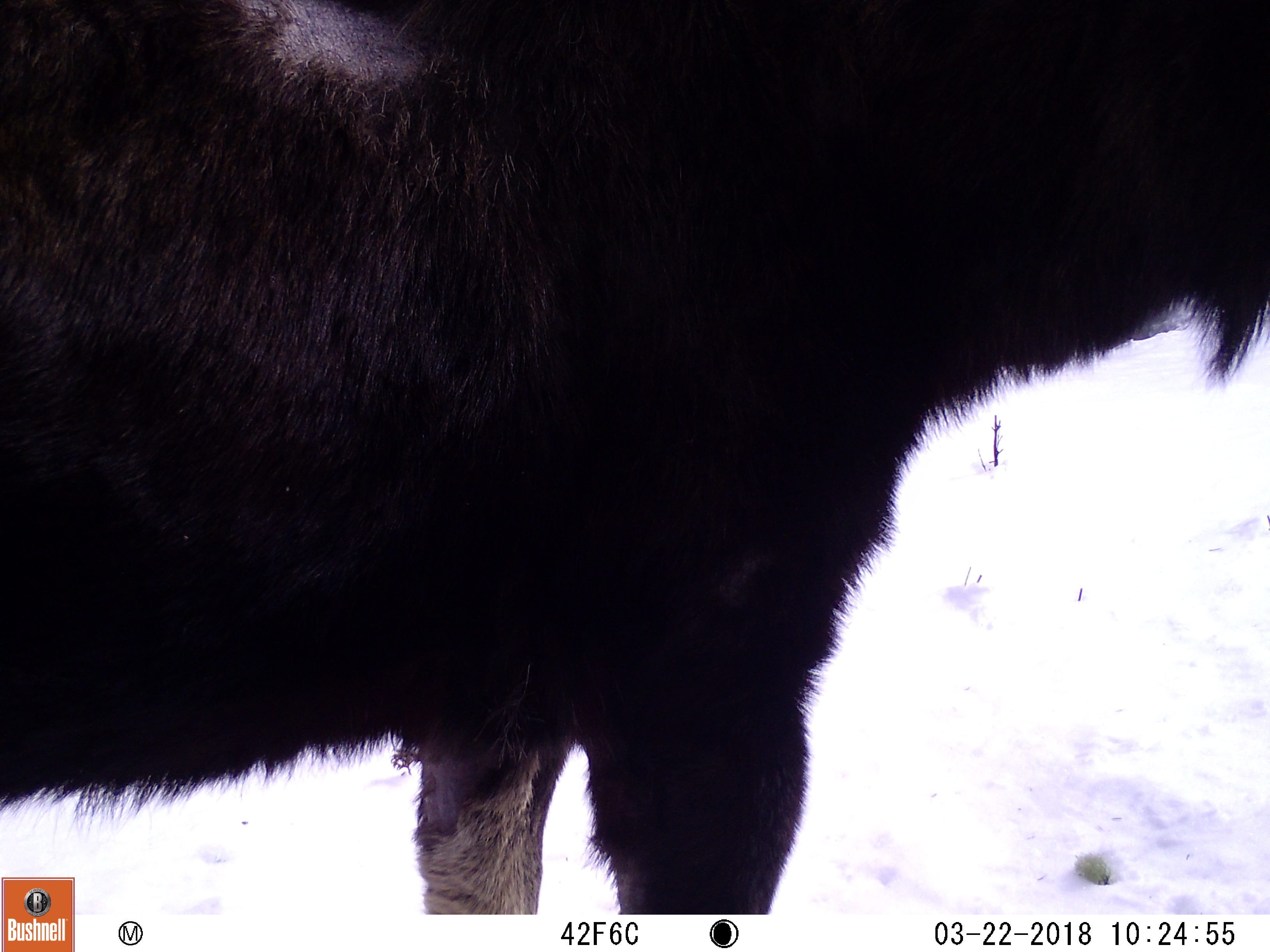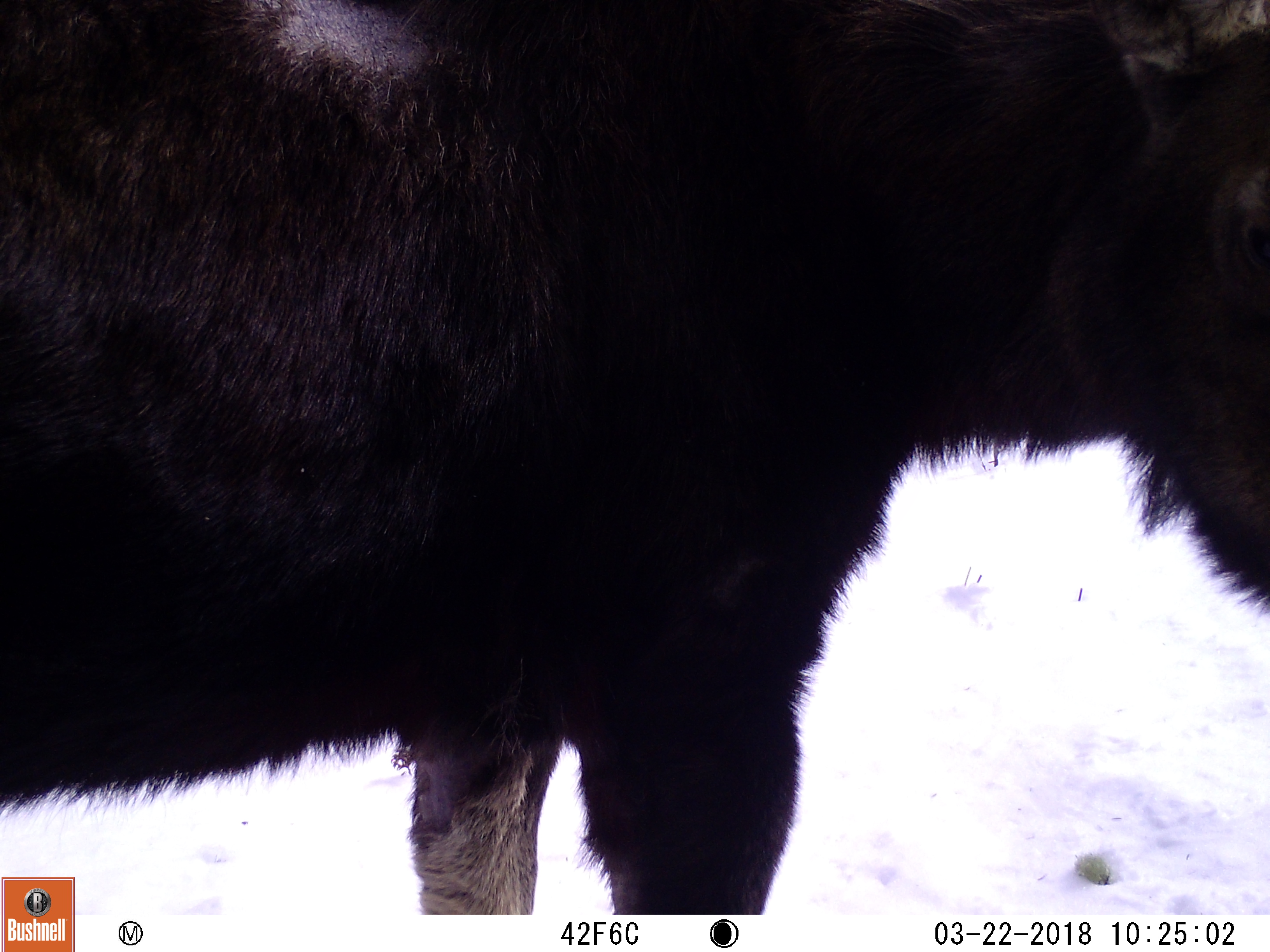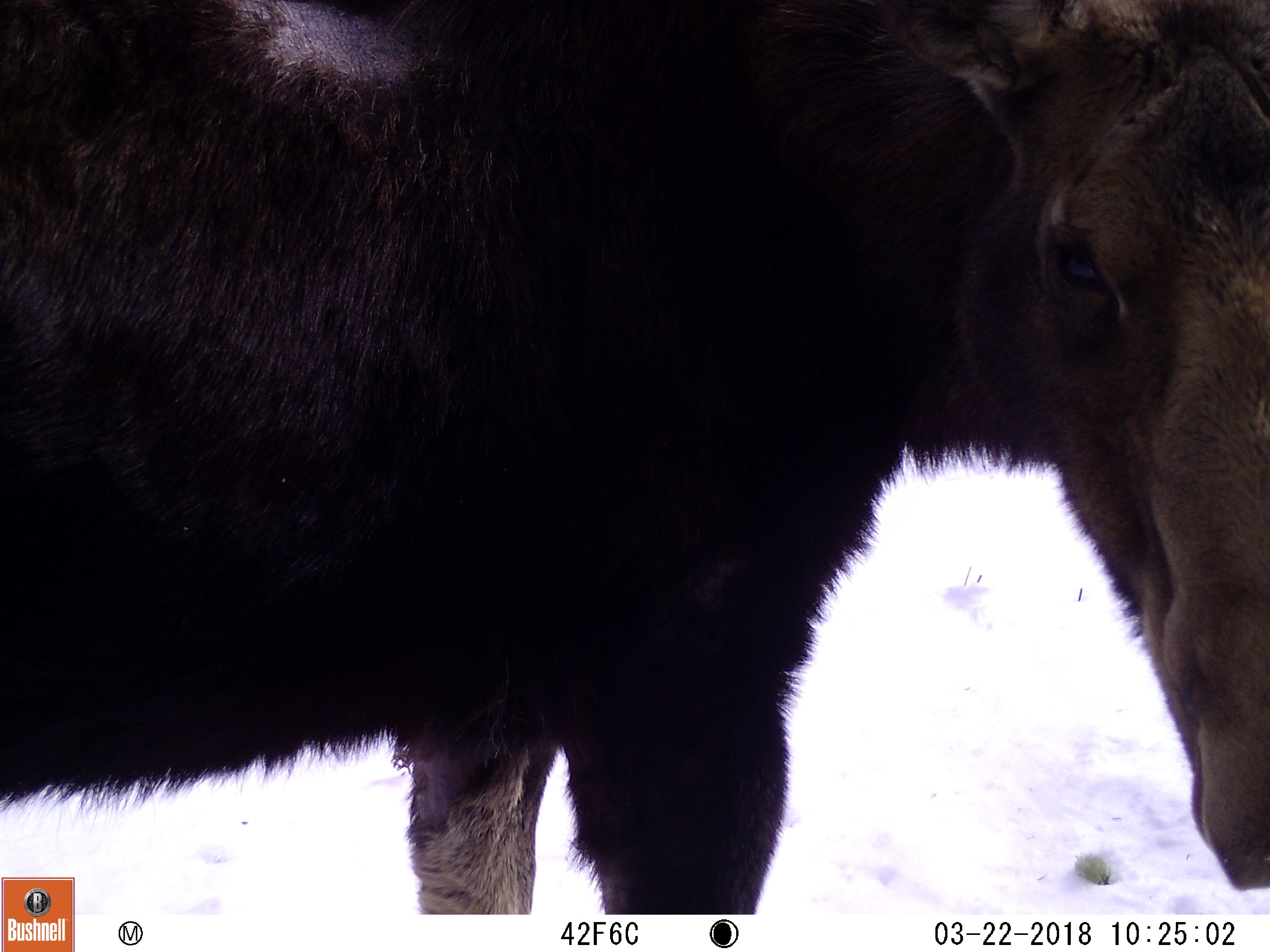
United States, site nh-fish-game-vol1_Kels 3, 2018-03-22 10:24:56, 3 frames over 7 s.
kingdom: Animalia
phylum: Chordata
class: Mammalia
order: Artiodactyla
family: Cervidae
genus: Alces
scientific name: Alces alces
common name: moose